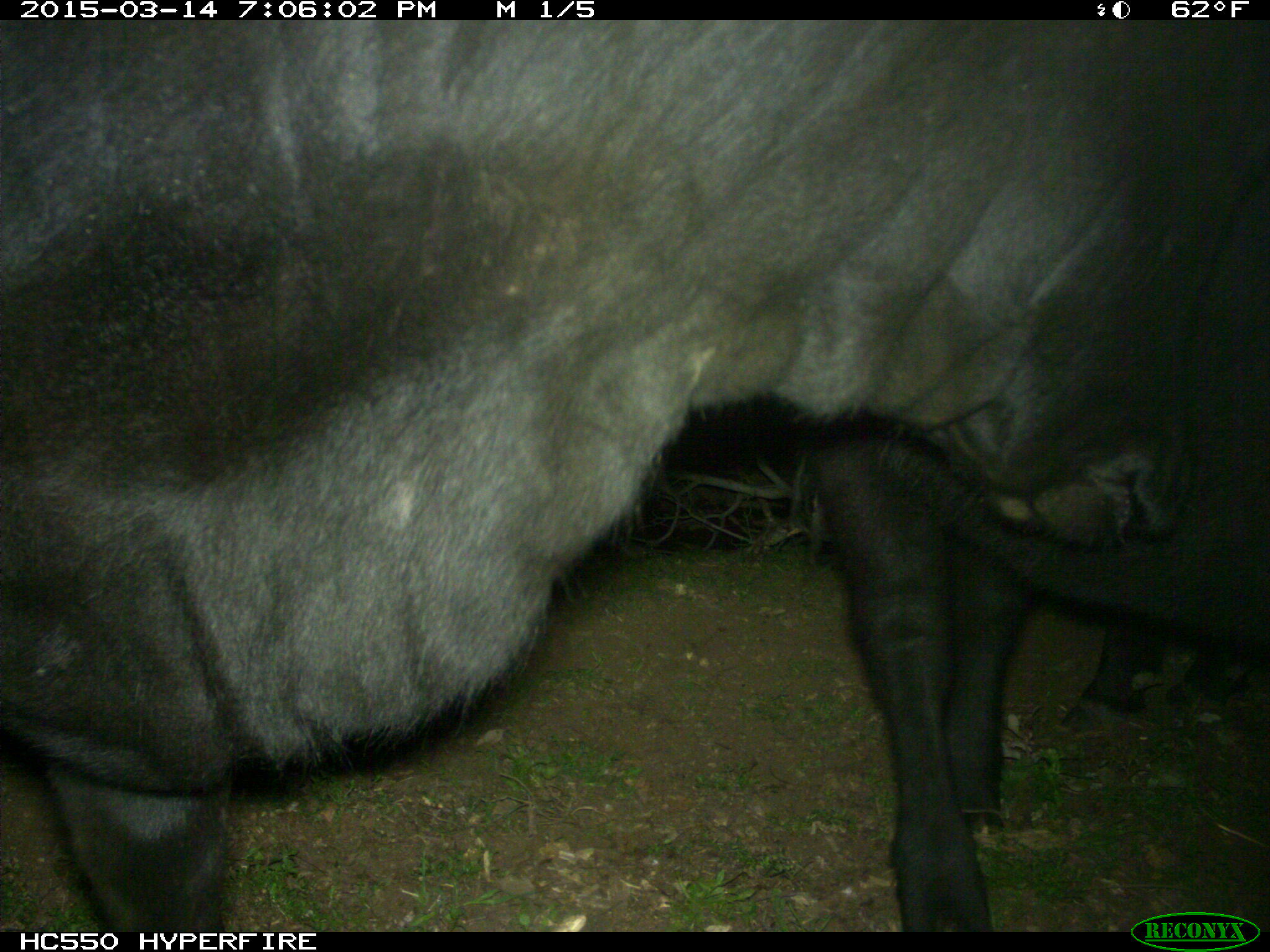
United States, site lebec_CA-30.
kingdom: Animalia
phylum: Chordata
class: Mammalia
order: Artiodactyla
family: Bovidae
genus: Bos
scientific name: Bos taurus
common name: domestic cow